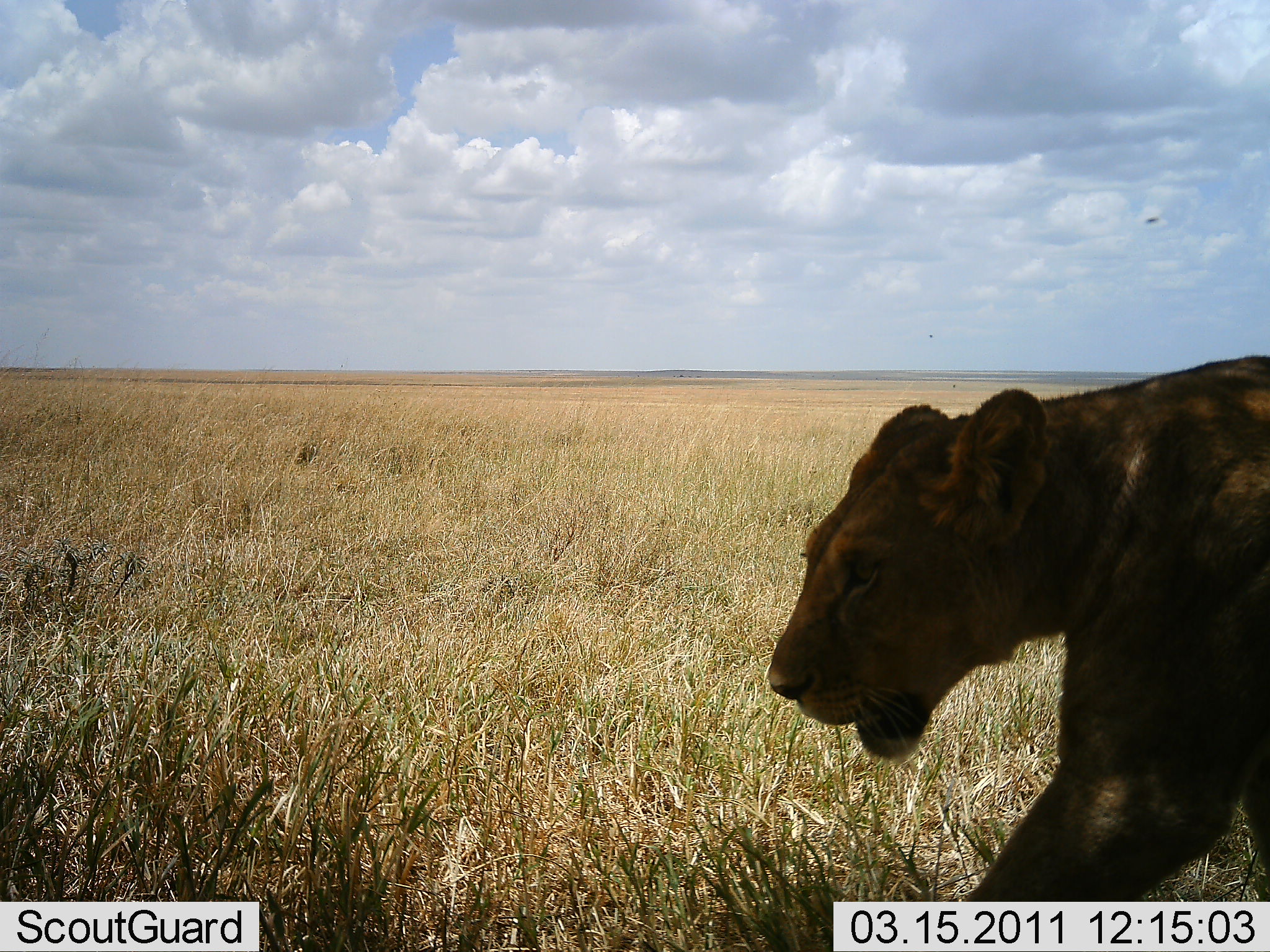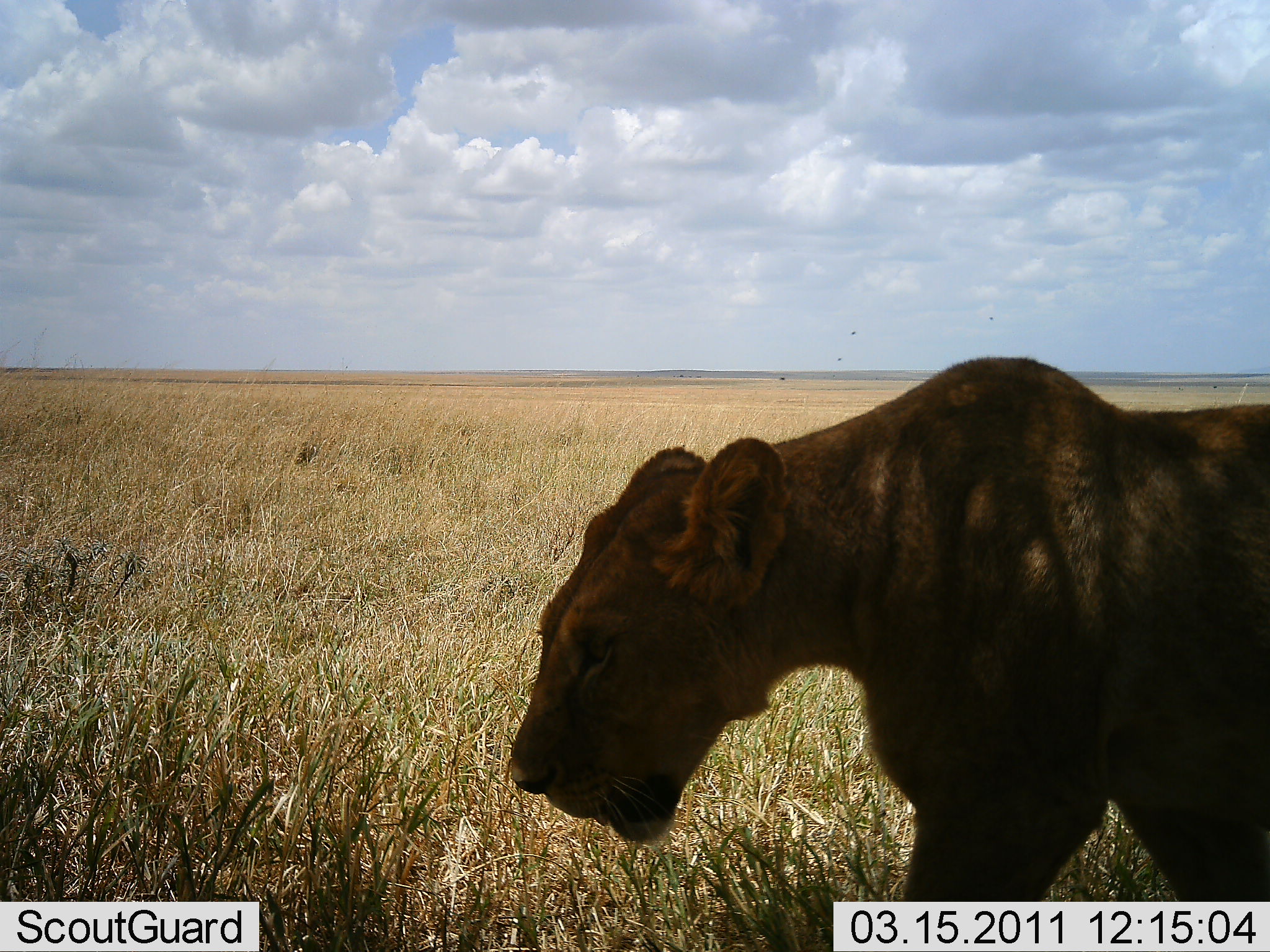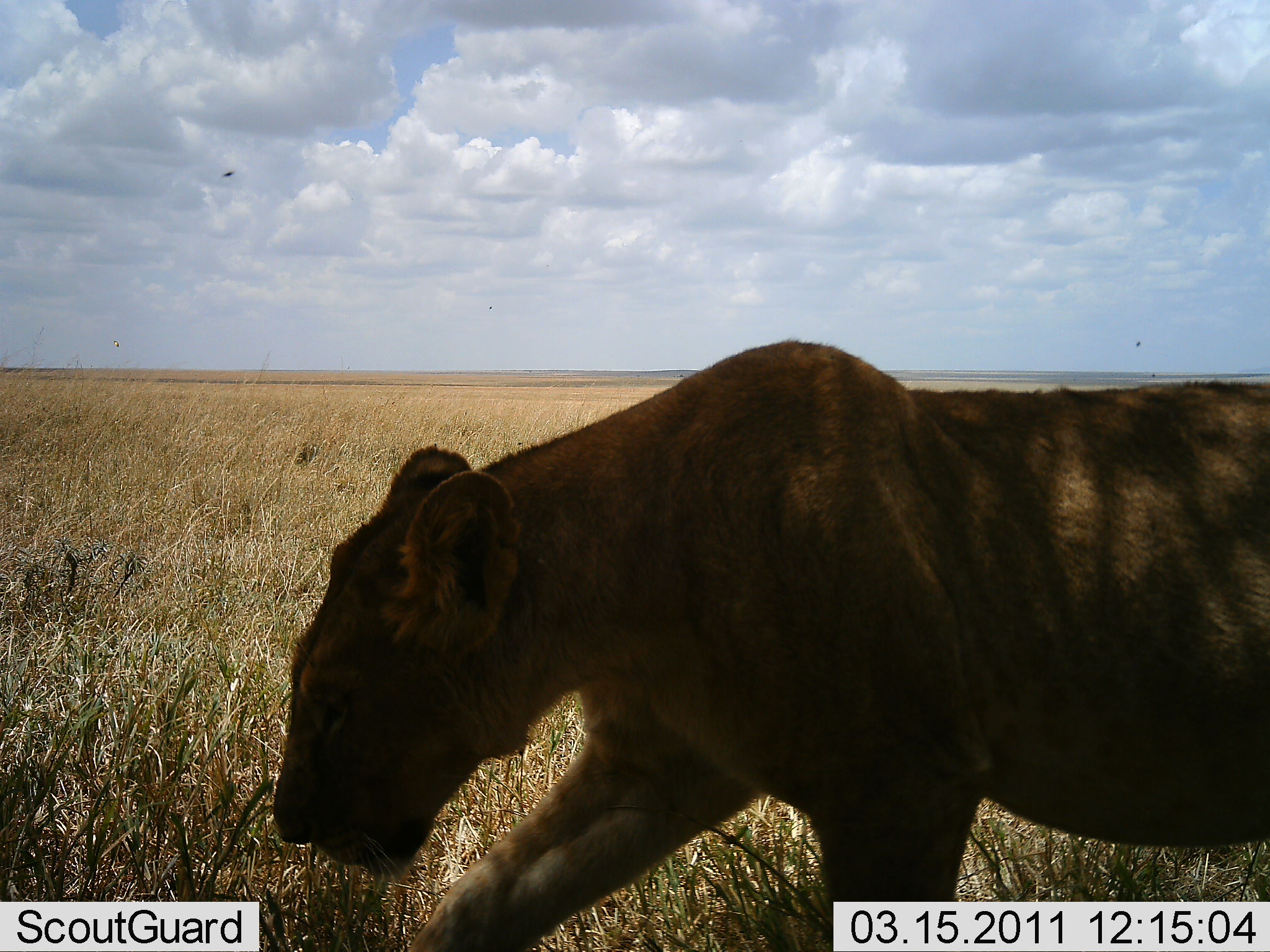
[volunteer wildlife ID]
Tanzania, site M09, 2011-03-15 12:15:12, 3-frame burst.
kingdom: Animalia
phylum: Chordata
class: Mammalia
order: Carnivora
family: Felidae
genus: Panthera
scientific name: Panthera leo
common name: lion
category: lionfemale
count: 1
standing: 0%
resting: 0%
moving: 100%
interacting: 0%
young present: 8%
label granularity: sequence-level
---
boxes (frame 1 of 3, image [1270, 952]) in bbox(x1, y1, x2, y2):
animal: bbox(764, 352, 1270, 689)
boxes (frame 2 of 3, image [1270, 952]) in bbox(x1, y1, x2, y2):
animal: bbox(505, 356, 1270, 901)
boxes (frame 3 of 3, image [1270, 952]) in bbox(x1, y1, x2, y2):
animal: bbox(271, 337, 1269, 952)